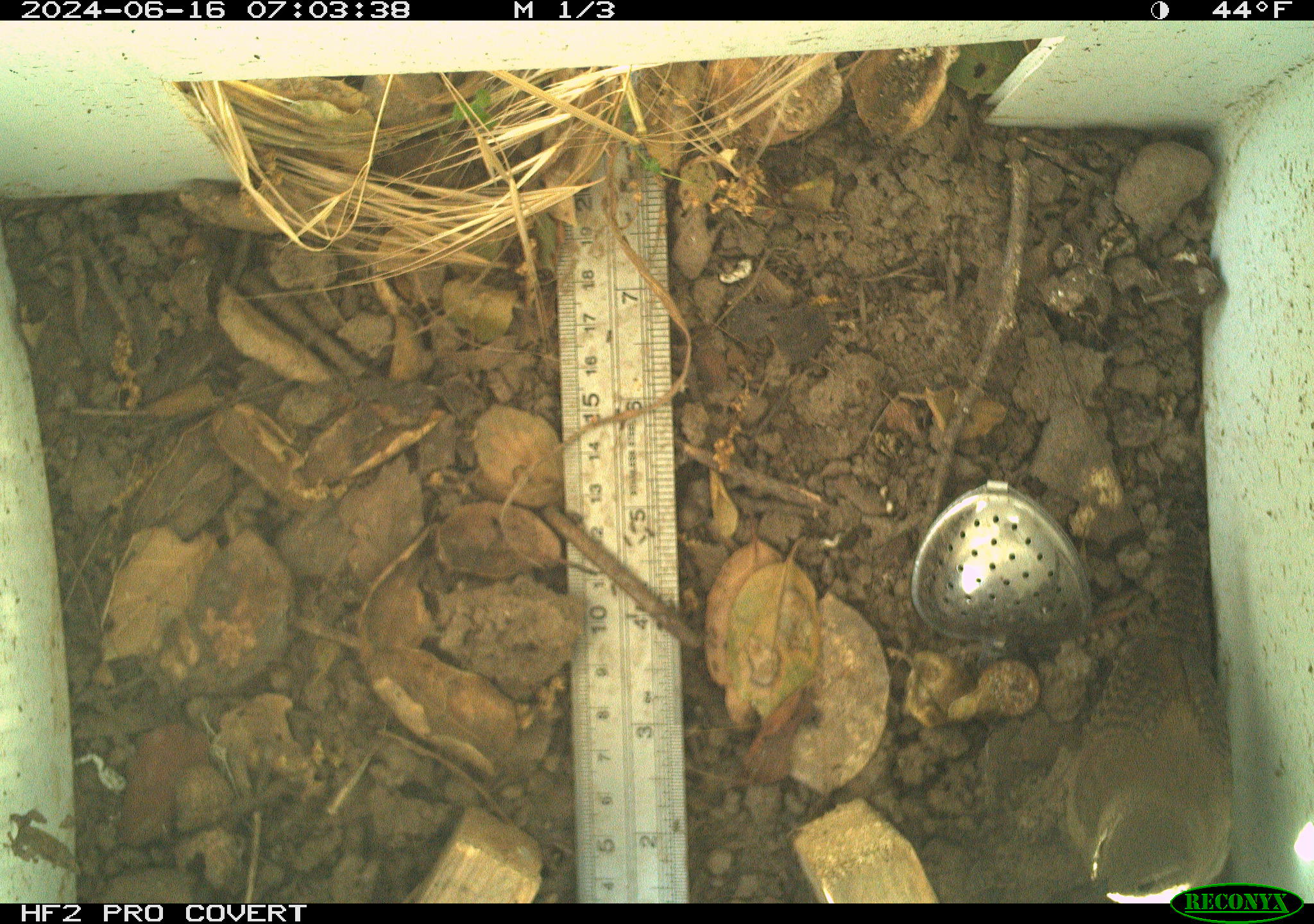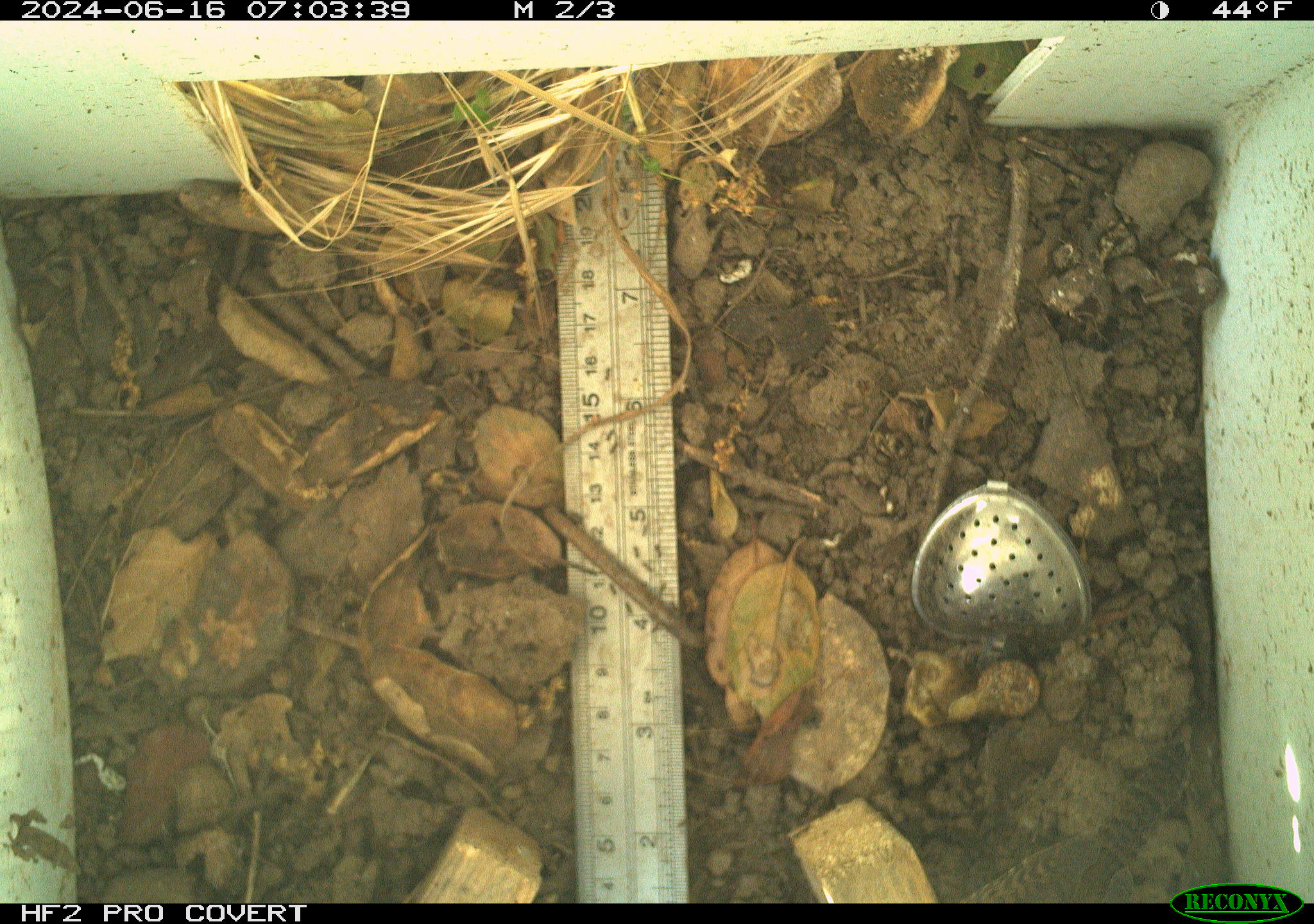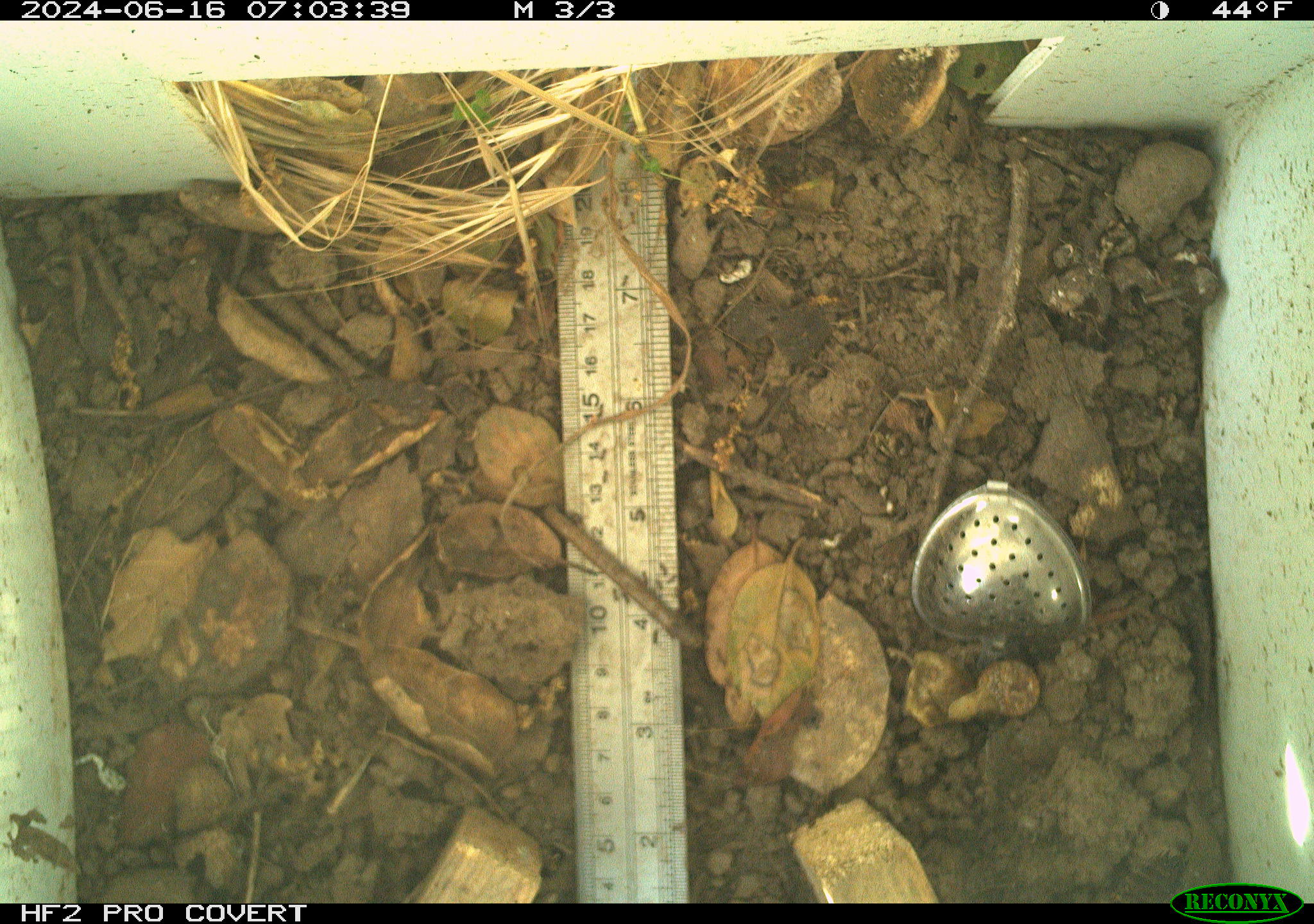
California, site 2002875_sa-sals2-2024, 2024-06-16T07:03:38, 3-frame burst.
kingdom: Animalia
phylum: Chordata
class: Aves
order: Passeriformes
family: Troglodytidae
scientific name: Troglodytidae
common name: wren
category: troglodytidae family